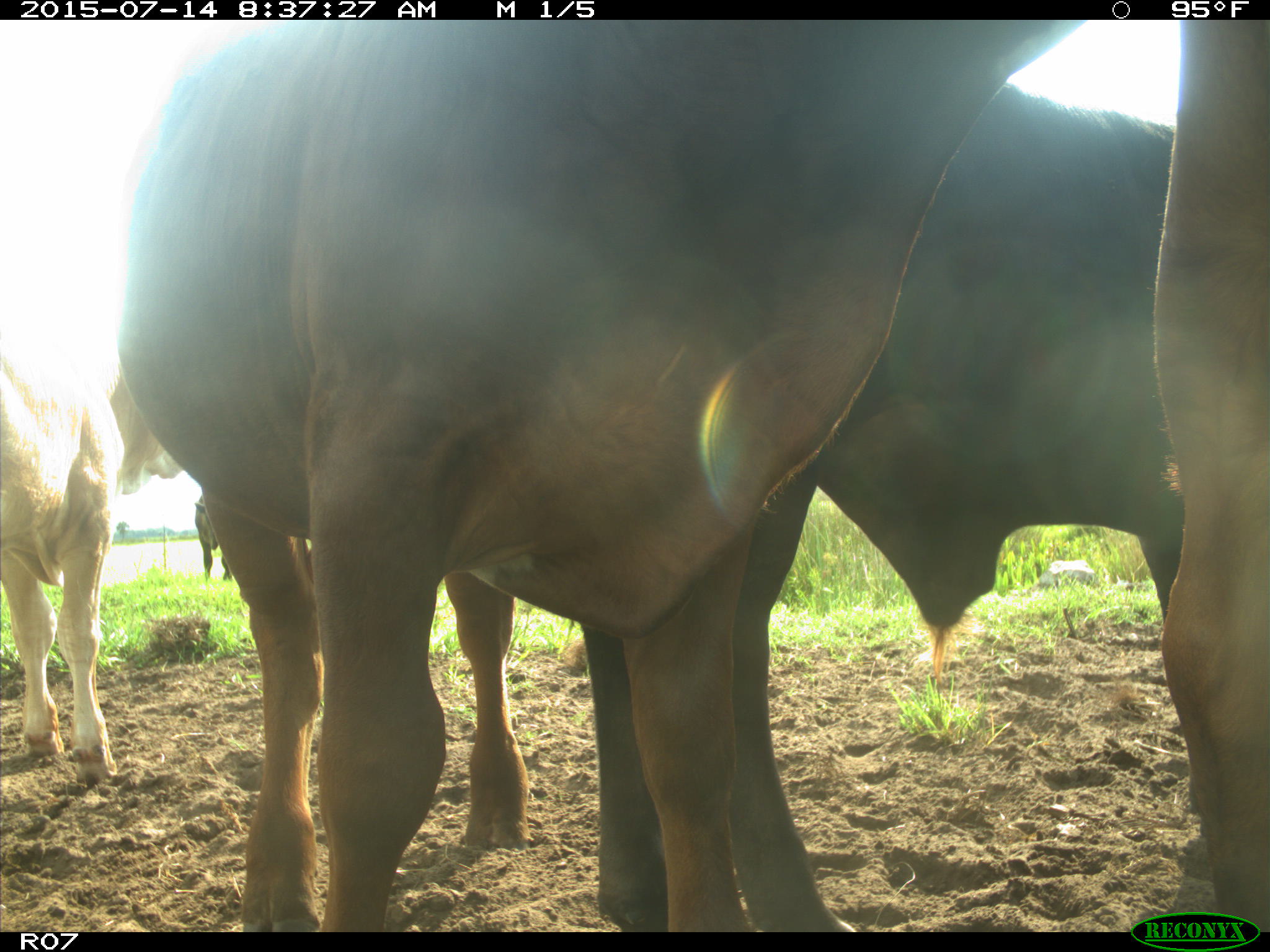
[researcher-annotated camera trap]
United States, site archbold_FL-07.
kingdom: Animalia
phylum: Chordata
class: Mammalia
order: Artiodactyla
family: Bovidae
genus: Bos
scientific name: Bos taurus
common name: domestic cow